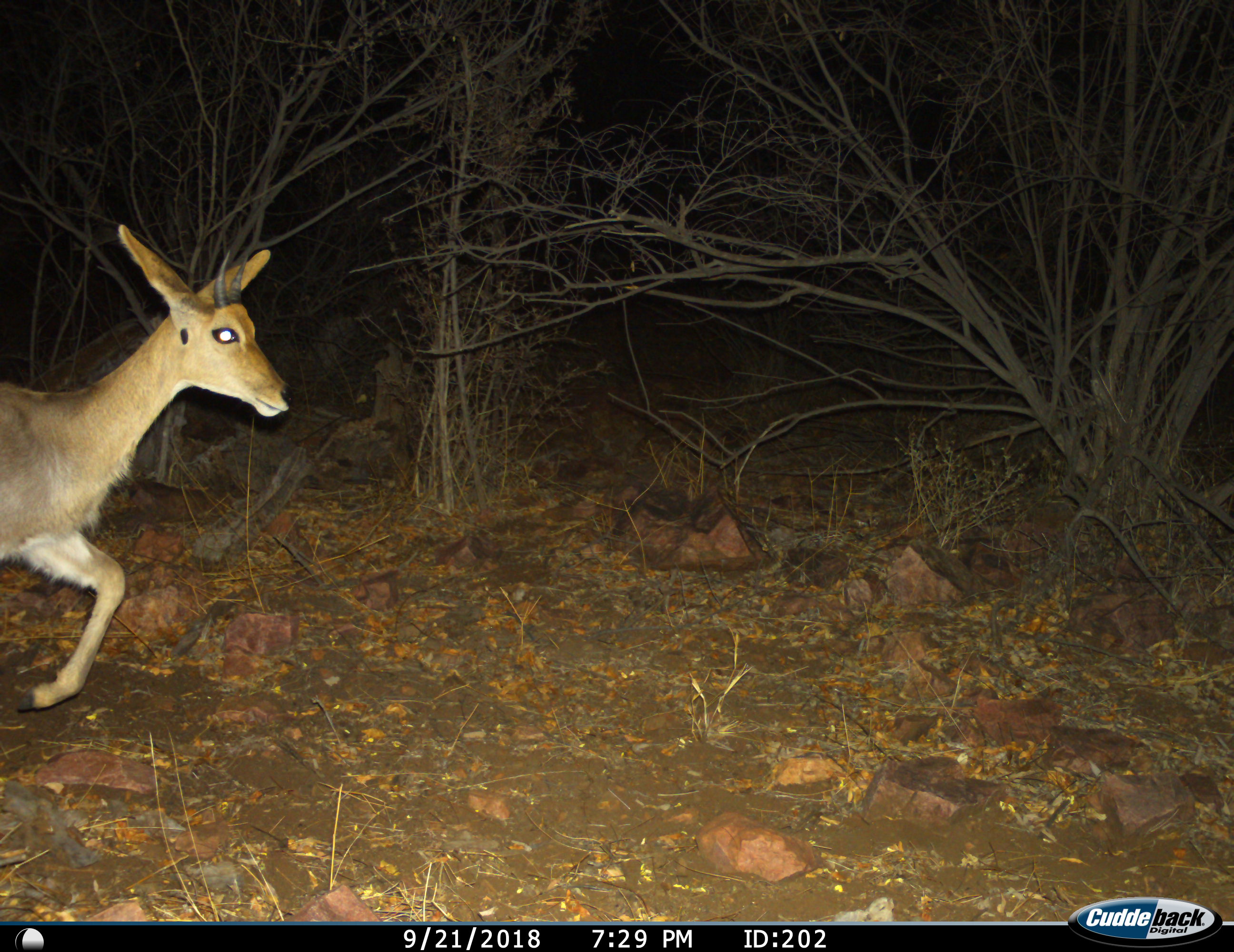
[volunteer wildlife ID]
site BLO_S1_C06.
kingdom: Animalia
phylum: Chordata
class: Mammalia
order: Artiodactyla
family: Bovidae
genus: Redunca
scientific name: Redunca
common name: reedbuck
Reedbuck (Redunca), count 1. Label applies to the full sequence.